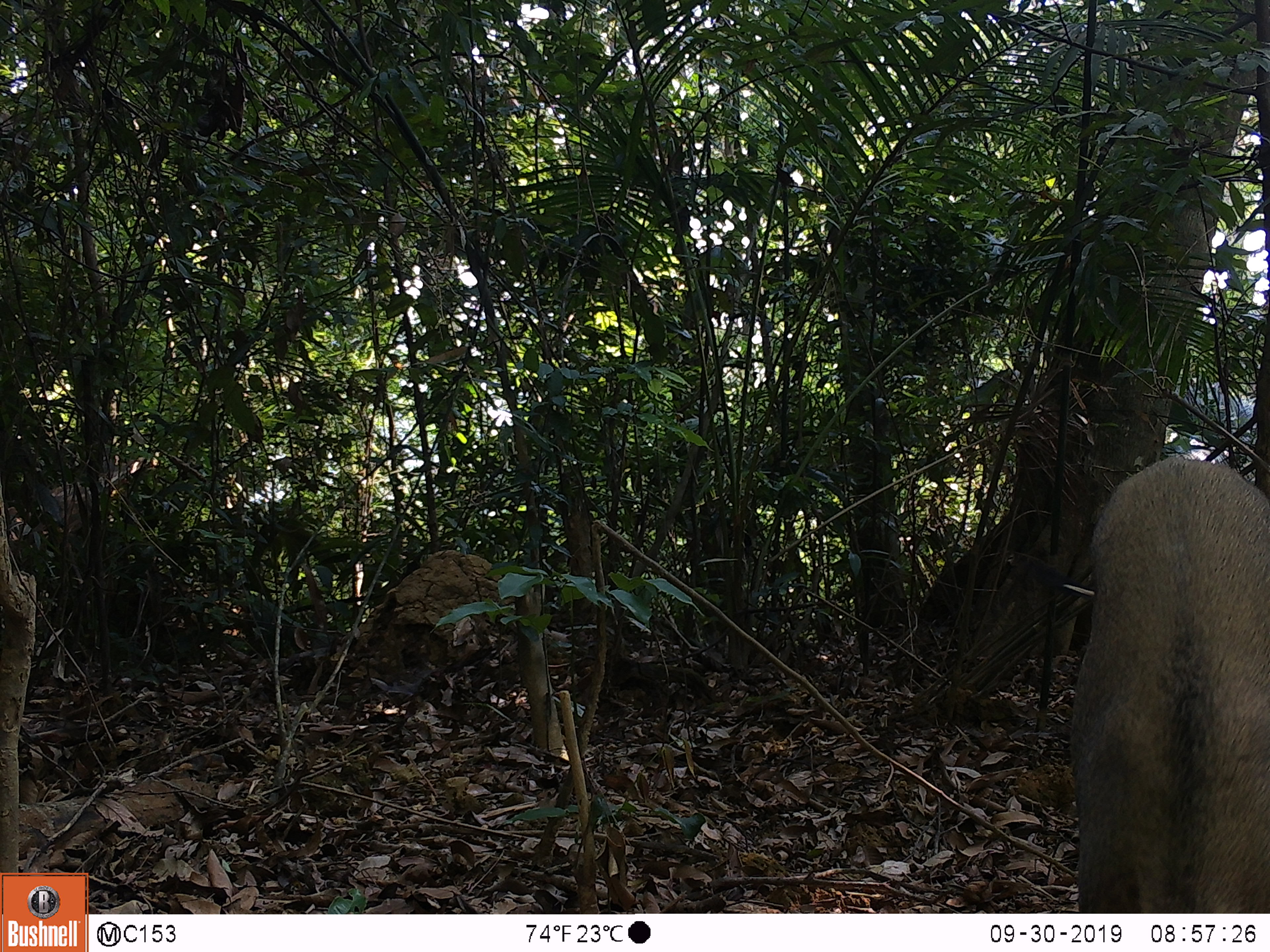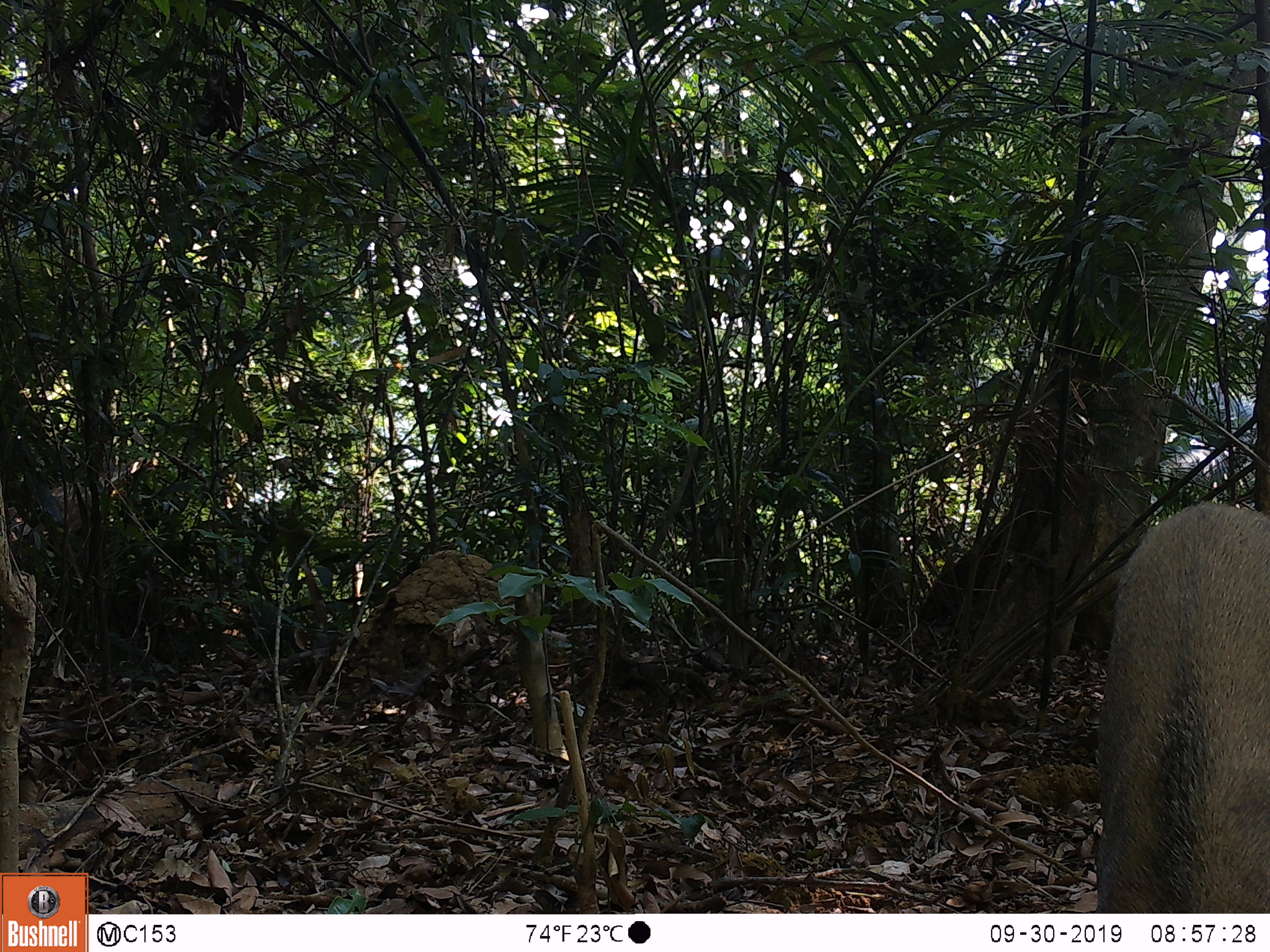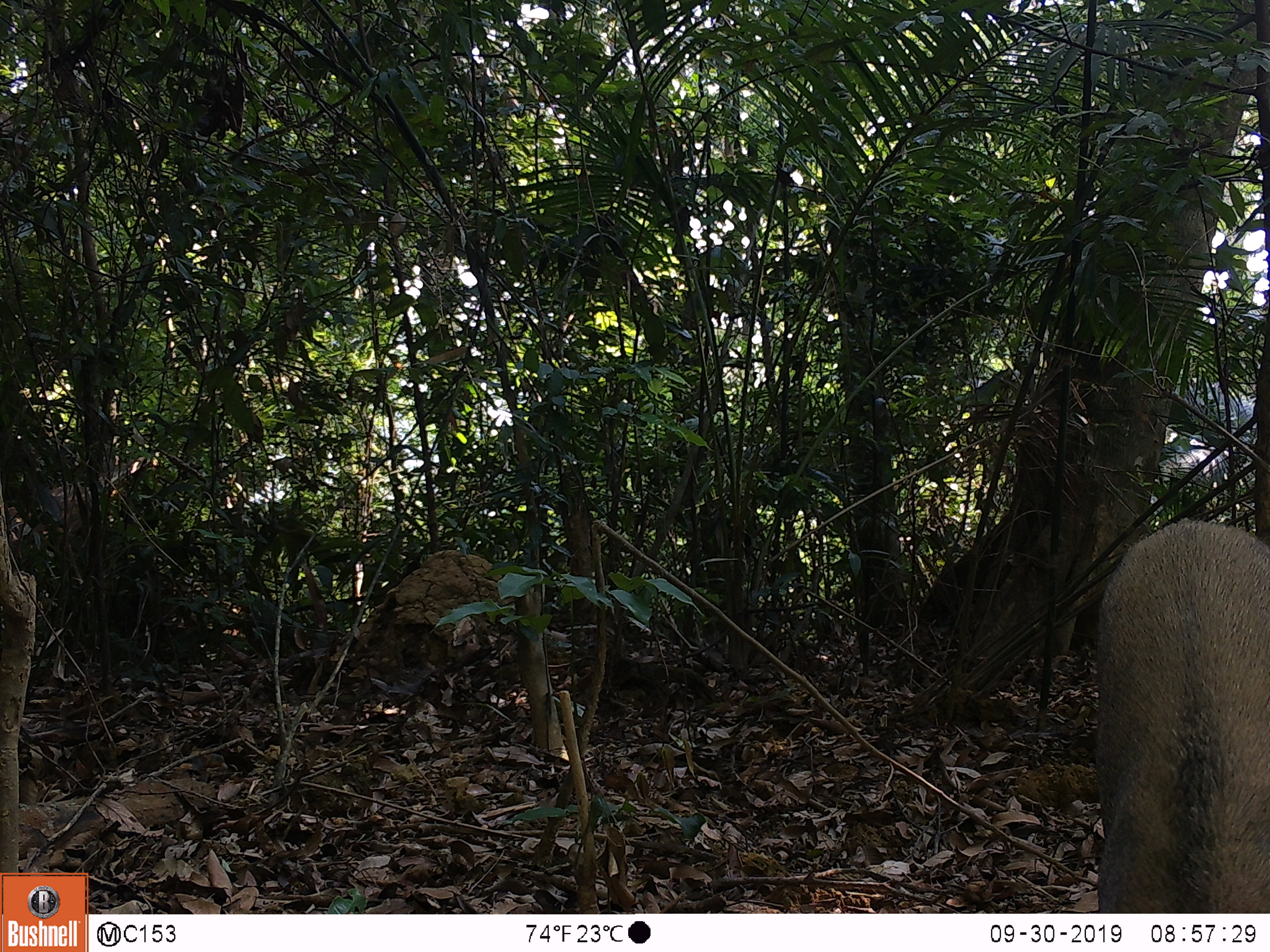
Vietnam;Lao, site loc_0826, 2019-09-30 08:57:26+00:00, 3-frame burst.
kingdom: Animalia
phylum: Chordata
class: Mammalia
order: Artiodactyla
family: Suidae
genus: Sus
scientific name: Sus scrofa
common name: eurasian wild pig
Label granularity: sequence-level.